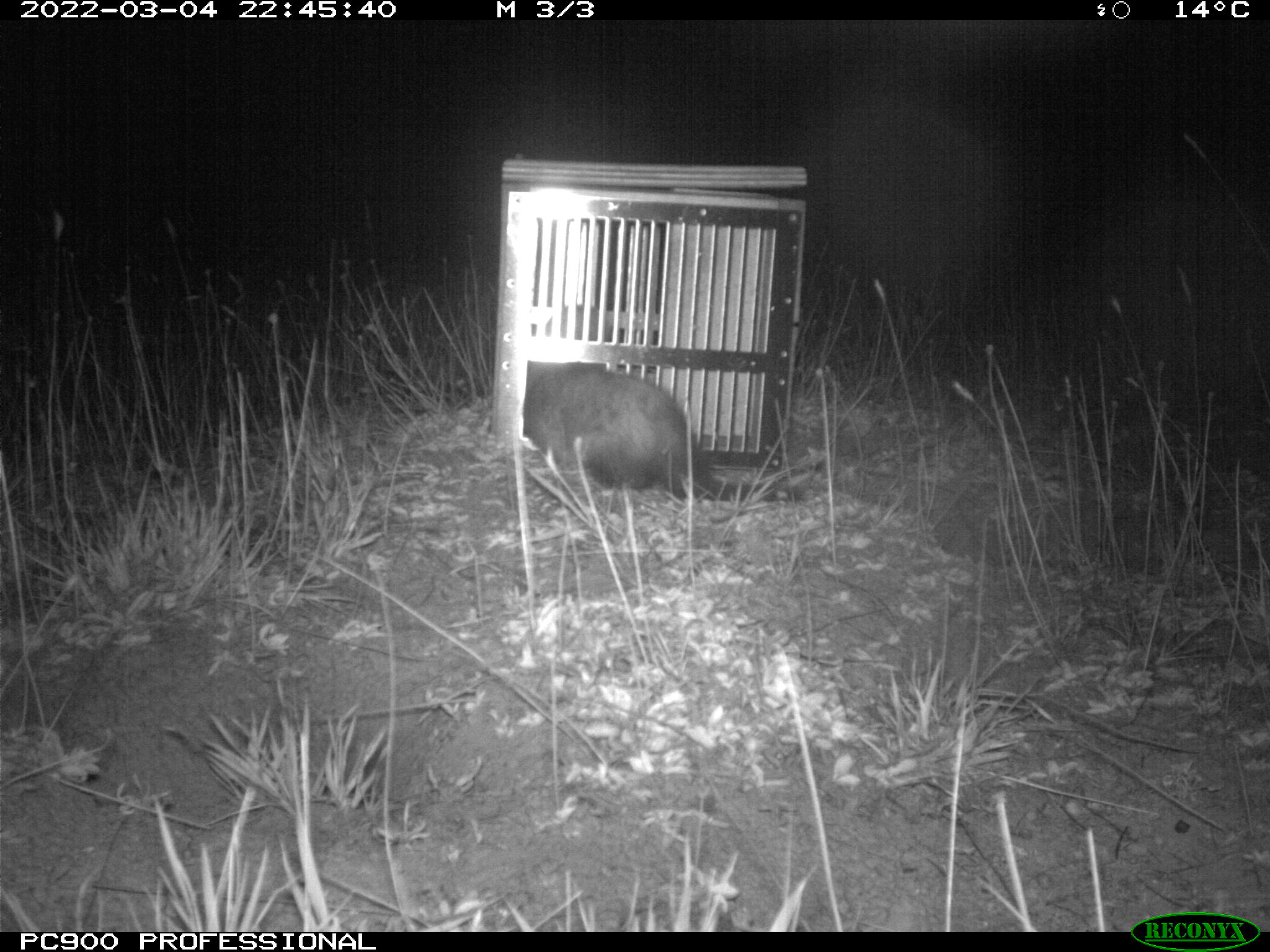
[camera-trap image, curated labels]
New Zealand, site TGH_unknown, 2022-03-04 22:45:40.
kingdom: Animalia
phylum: Chordata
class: Mammalia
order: Carnivora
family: Mustelidae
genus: Mustela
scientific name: Mustela furo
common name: ferret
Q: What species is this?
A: Ferret (Mustela furo).